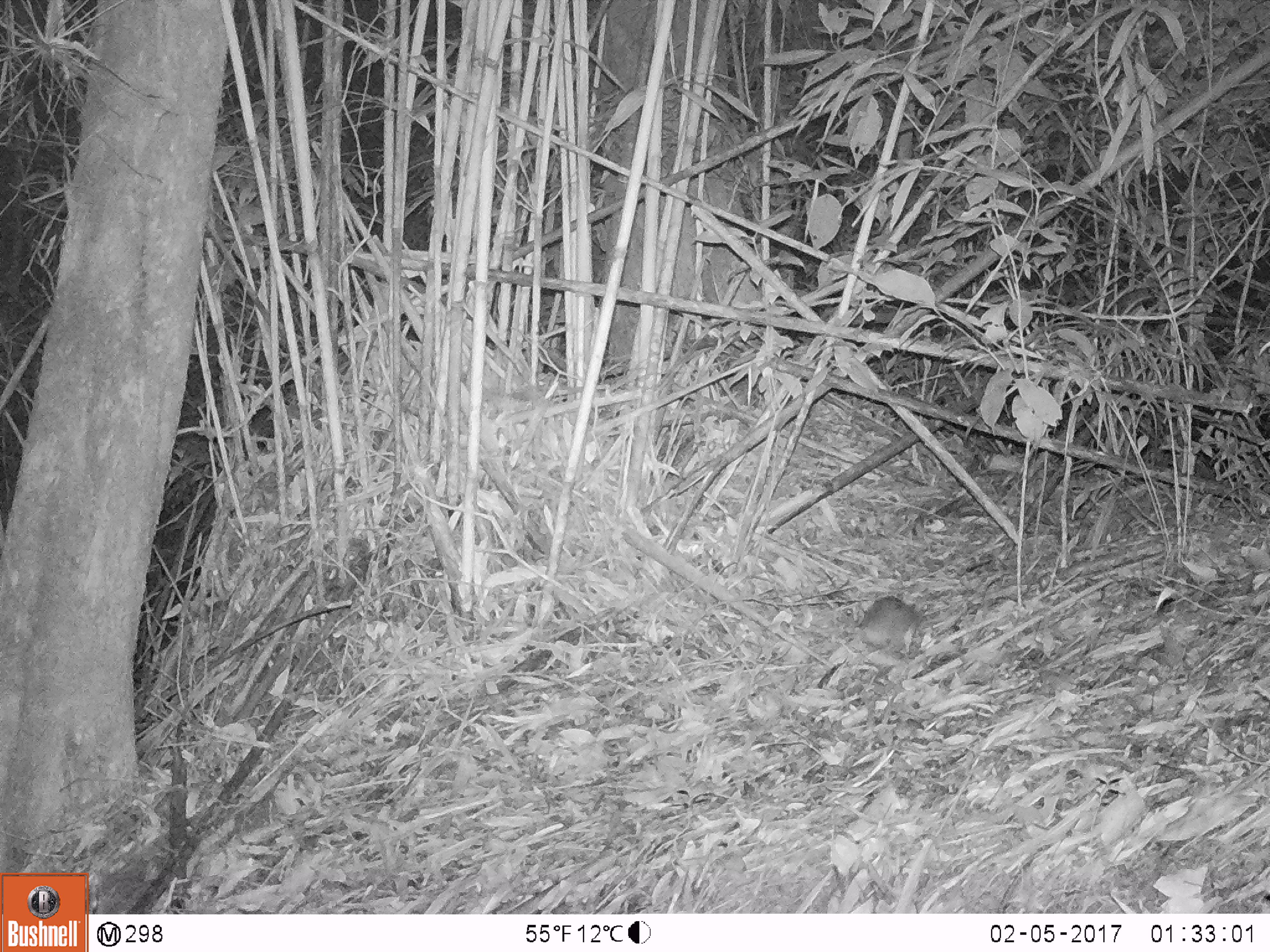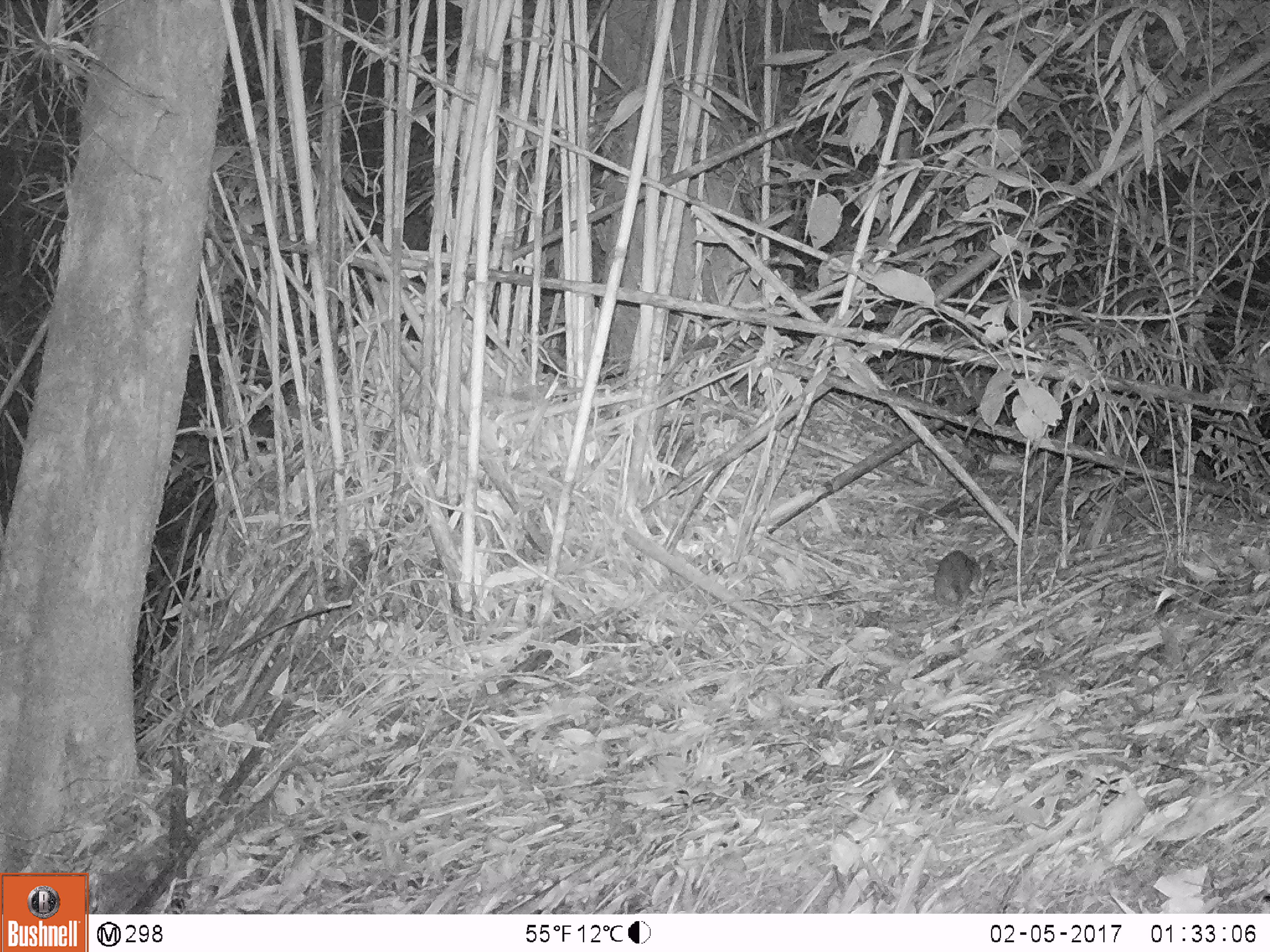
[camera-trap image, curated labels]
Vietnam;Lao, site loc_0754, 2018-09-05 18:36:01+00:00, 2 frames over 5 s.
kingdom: Animalia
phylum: Chordata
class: Mammalia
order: Rodentia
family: Muridae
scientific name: Muridae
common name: old-world mice and rats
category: unidentified murid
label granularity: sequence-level